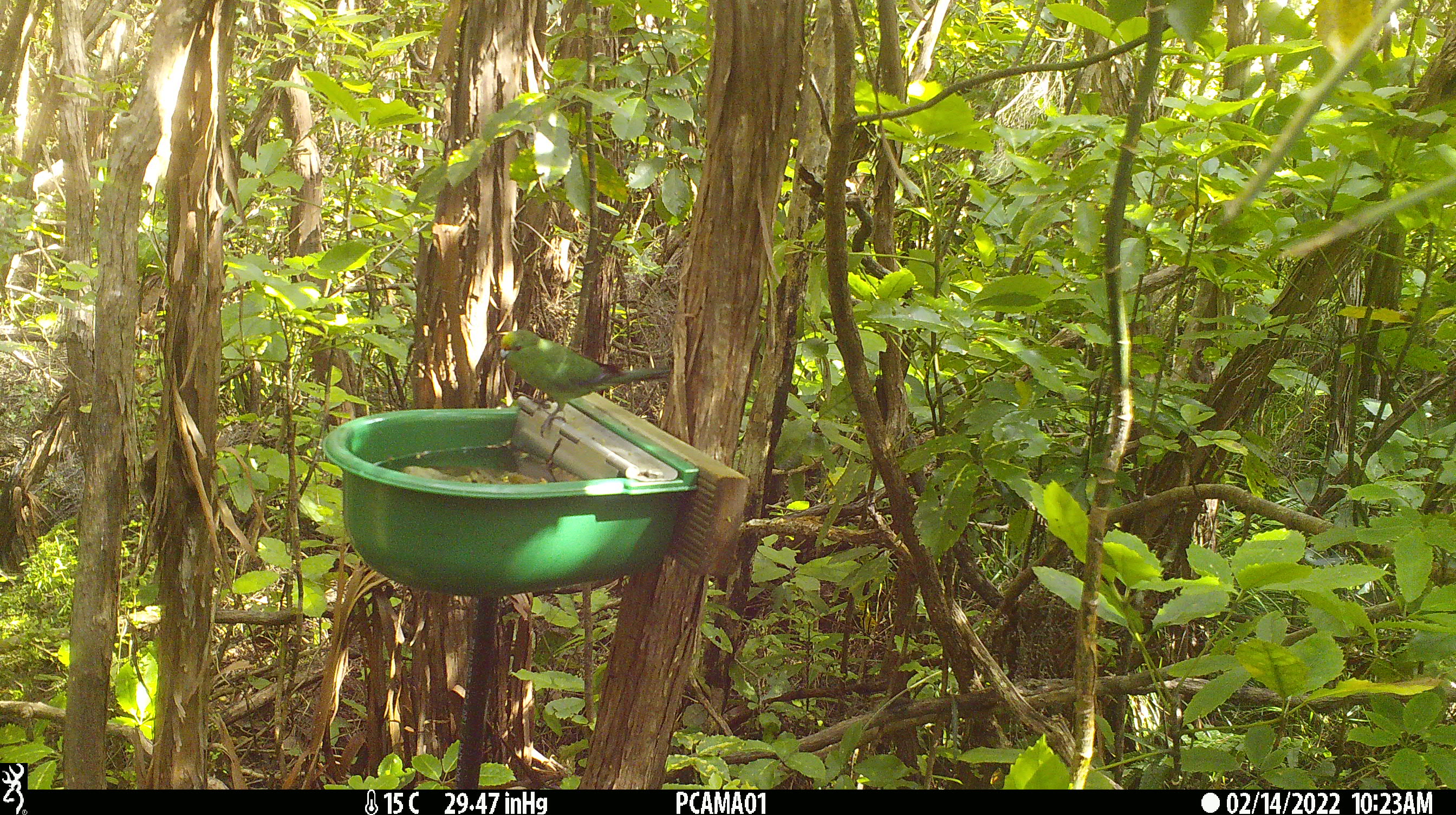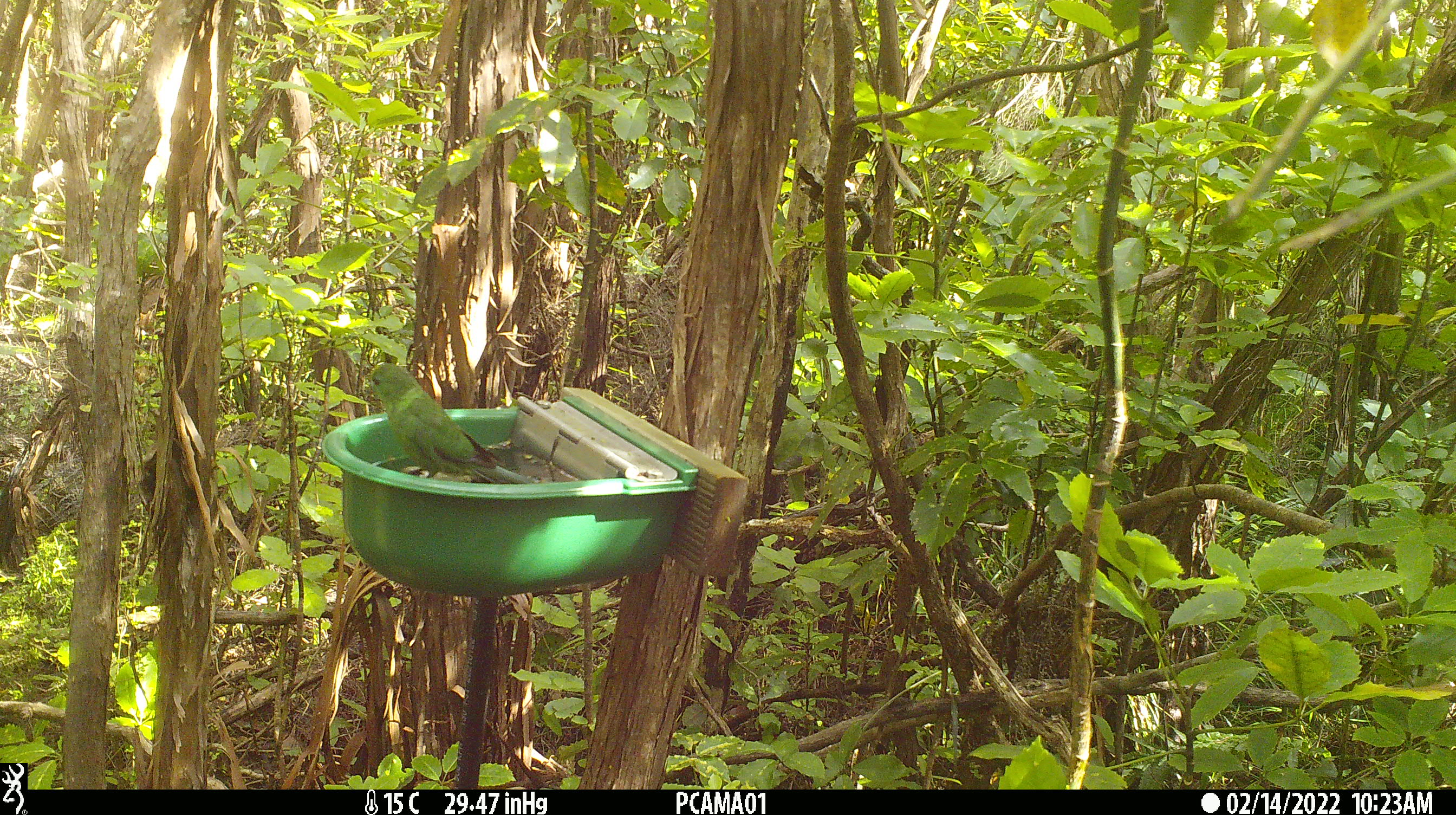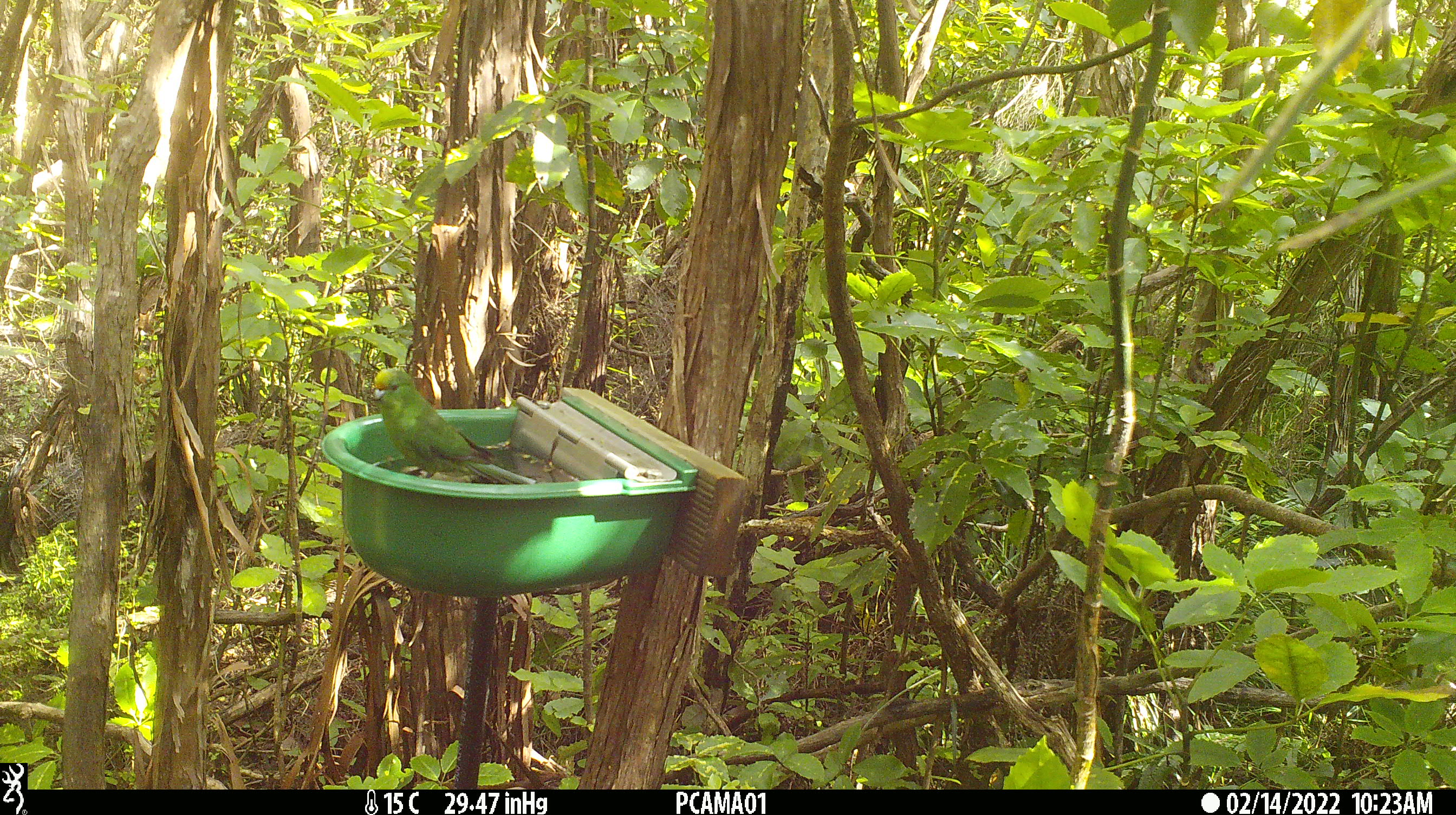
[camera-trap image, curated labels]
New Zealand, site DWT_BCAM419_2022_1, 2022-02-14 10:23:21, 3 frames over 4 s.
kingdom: Animalia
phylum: Chordata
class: Aves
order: Psittaciformes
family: Psittaculidae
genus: Cyanoramphus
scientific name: Cyanoramphus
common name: parakeet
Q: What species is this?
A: Parakeet (Cyanoramphus).